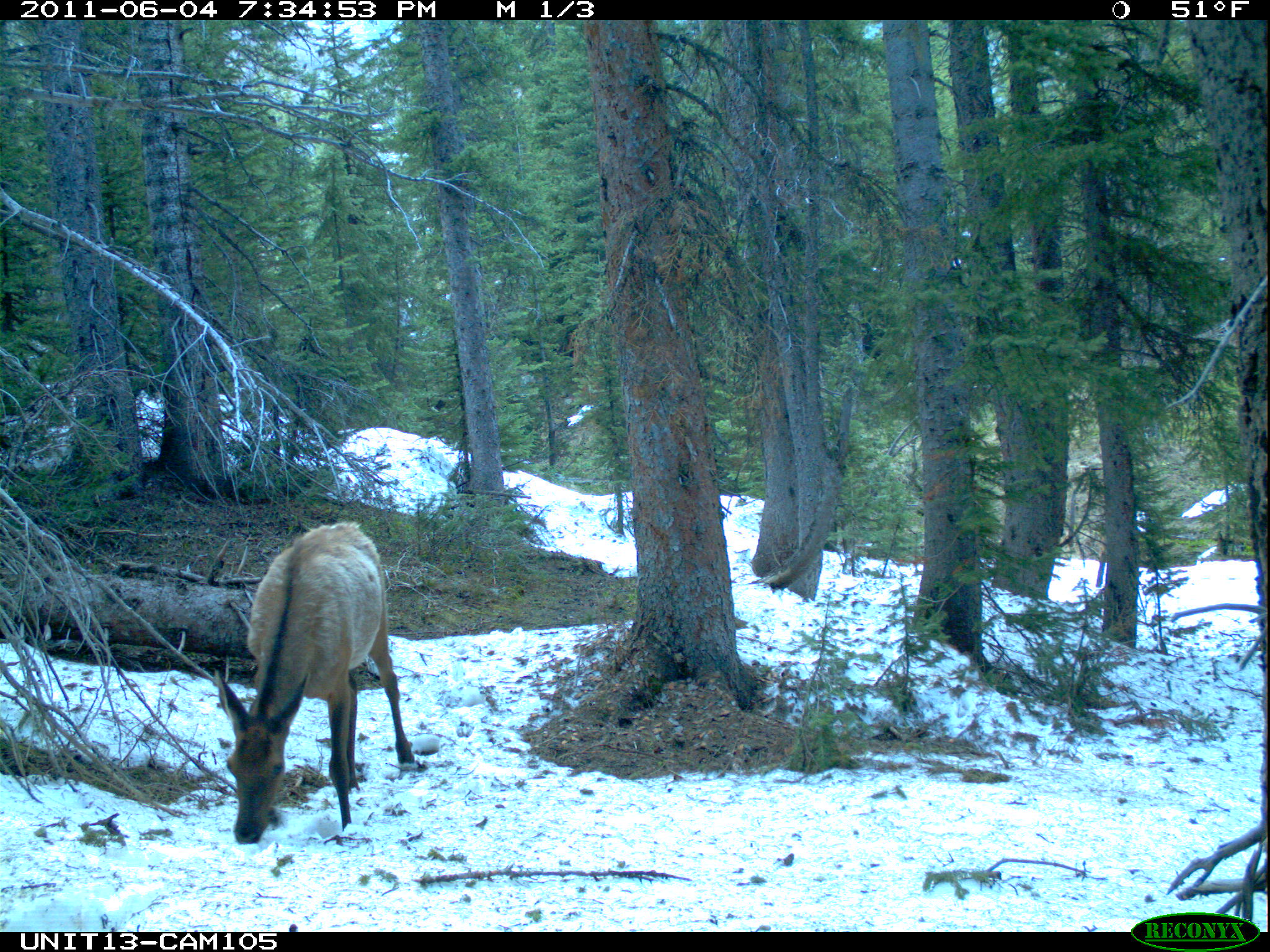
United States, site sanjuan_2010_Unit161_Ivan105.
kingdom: Animalia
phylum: Chordata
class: Mammalia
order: Artiodactyla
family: Cervidae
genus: Cervus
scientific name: Cervus elaphus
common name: red deer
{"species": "Cervus elaphus (red deer)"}